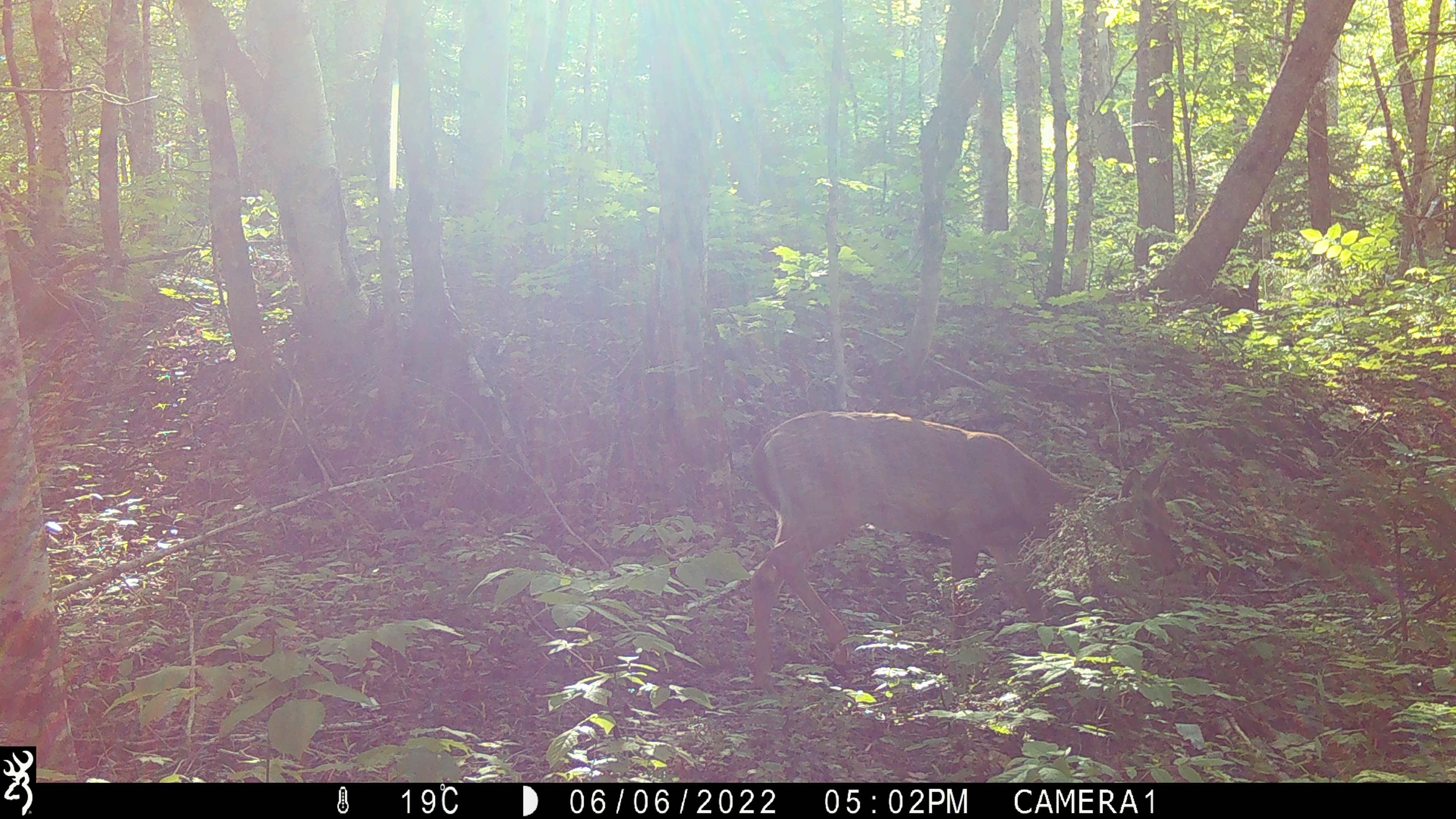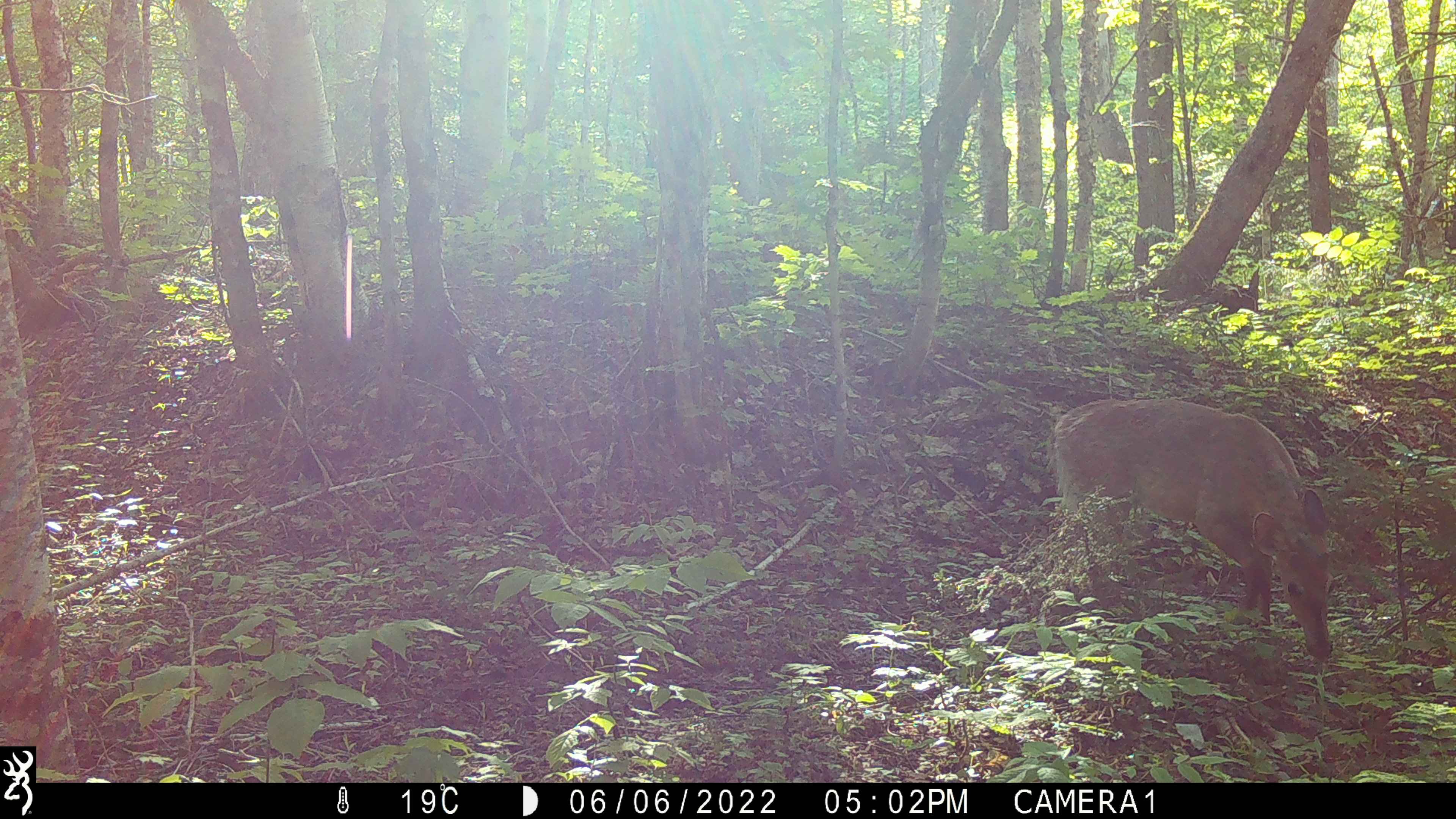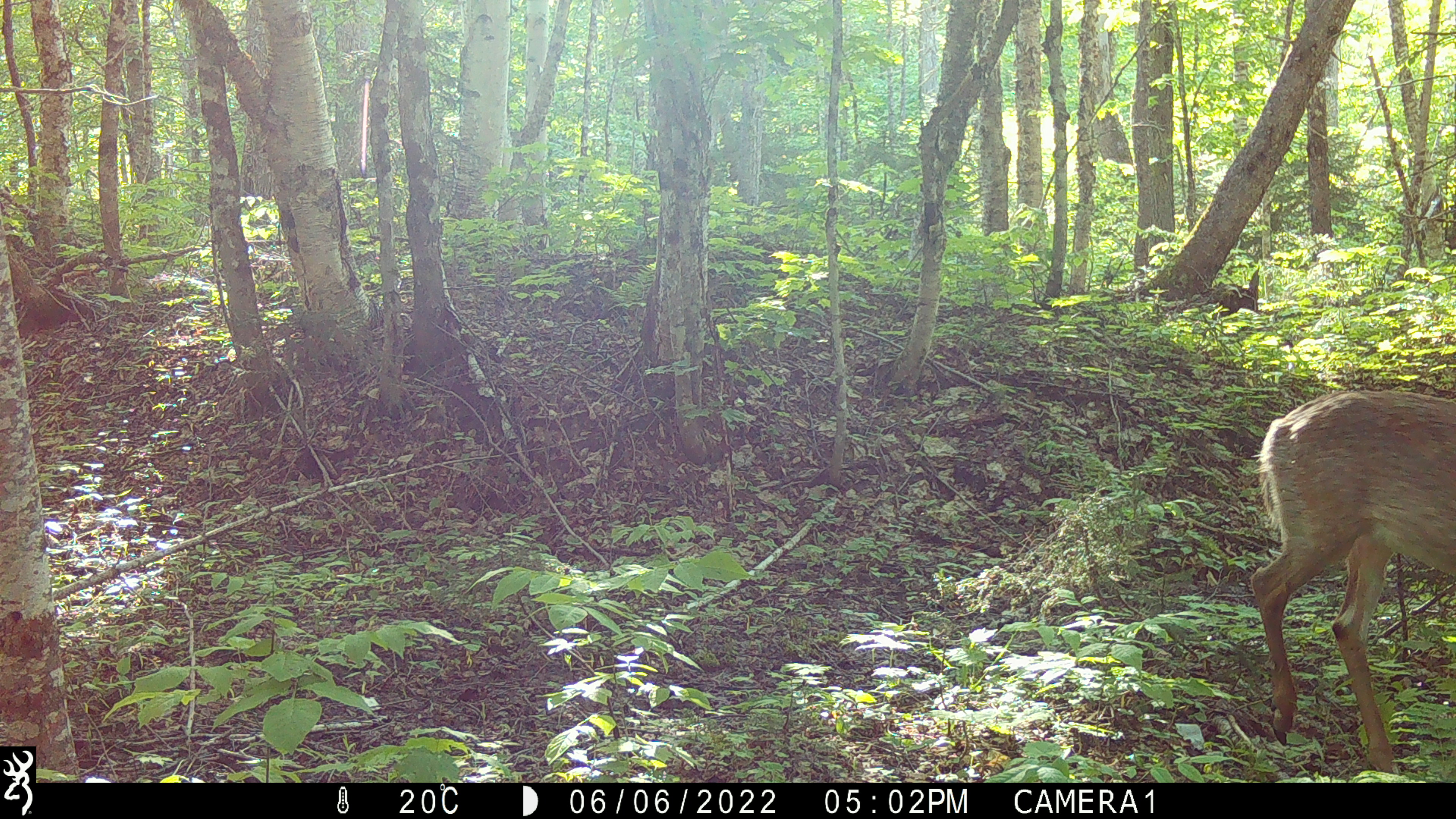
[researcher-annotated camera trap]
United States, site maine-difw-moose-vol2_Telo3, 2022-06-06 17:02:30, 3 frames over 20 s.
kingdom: Animalia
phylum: Chordata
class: Mammalia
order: Artiodactyla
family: Cervidae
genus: Odocoileus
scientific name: Odocoileus virginianus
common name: white-tailed deer